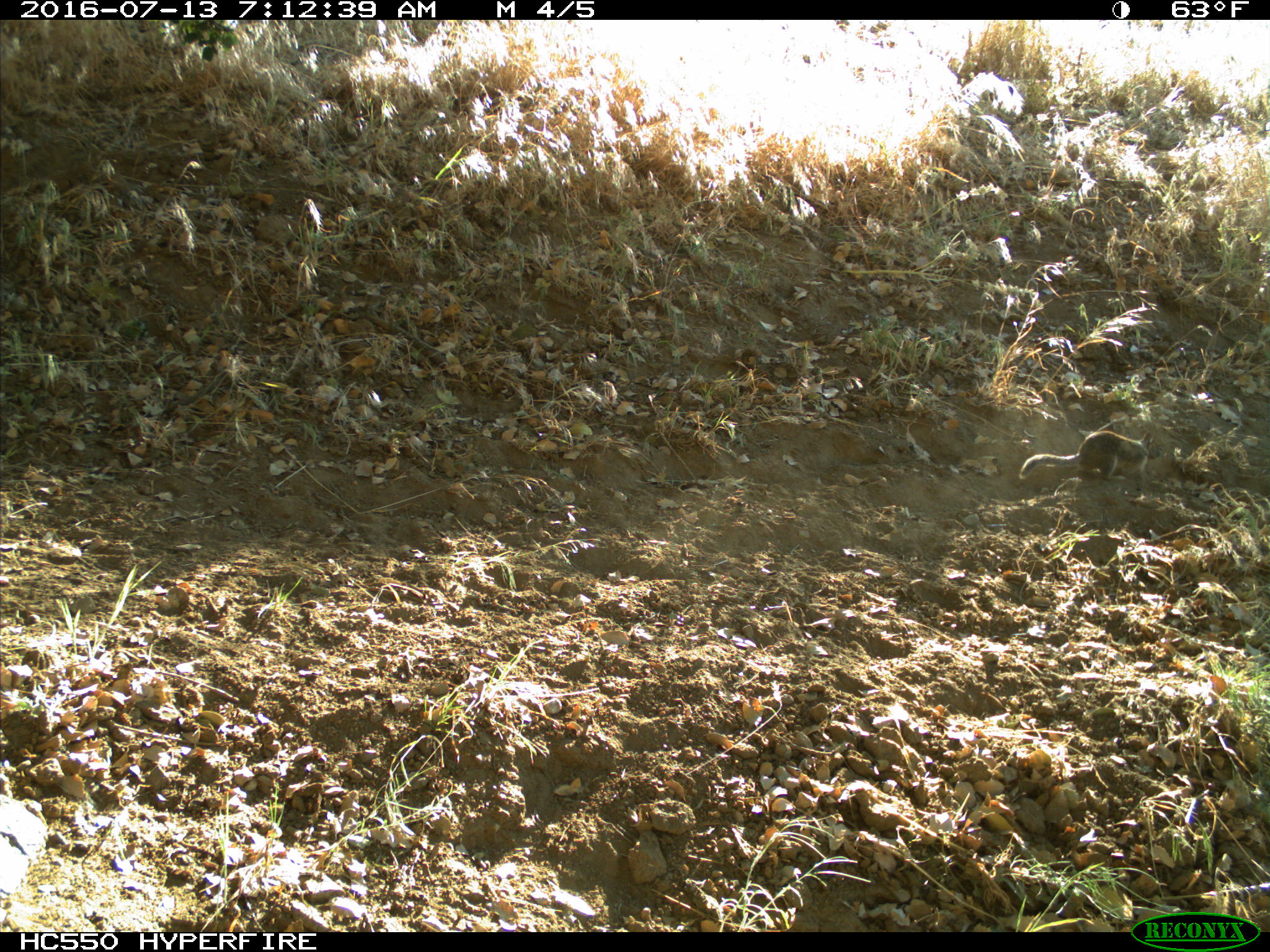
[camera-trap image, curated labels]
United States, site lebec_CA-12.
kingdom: Animalia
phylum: Chordata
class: Mammalia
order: Rodentia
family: Sciuridae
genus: Otospermophilus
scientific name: Otospermophilus beecheyi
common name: california ground squirrel